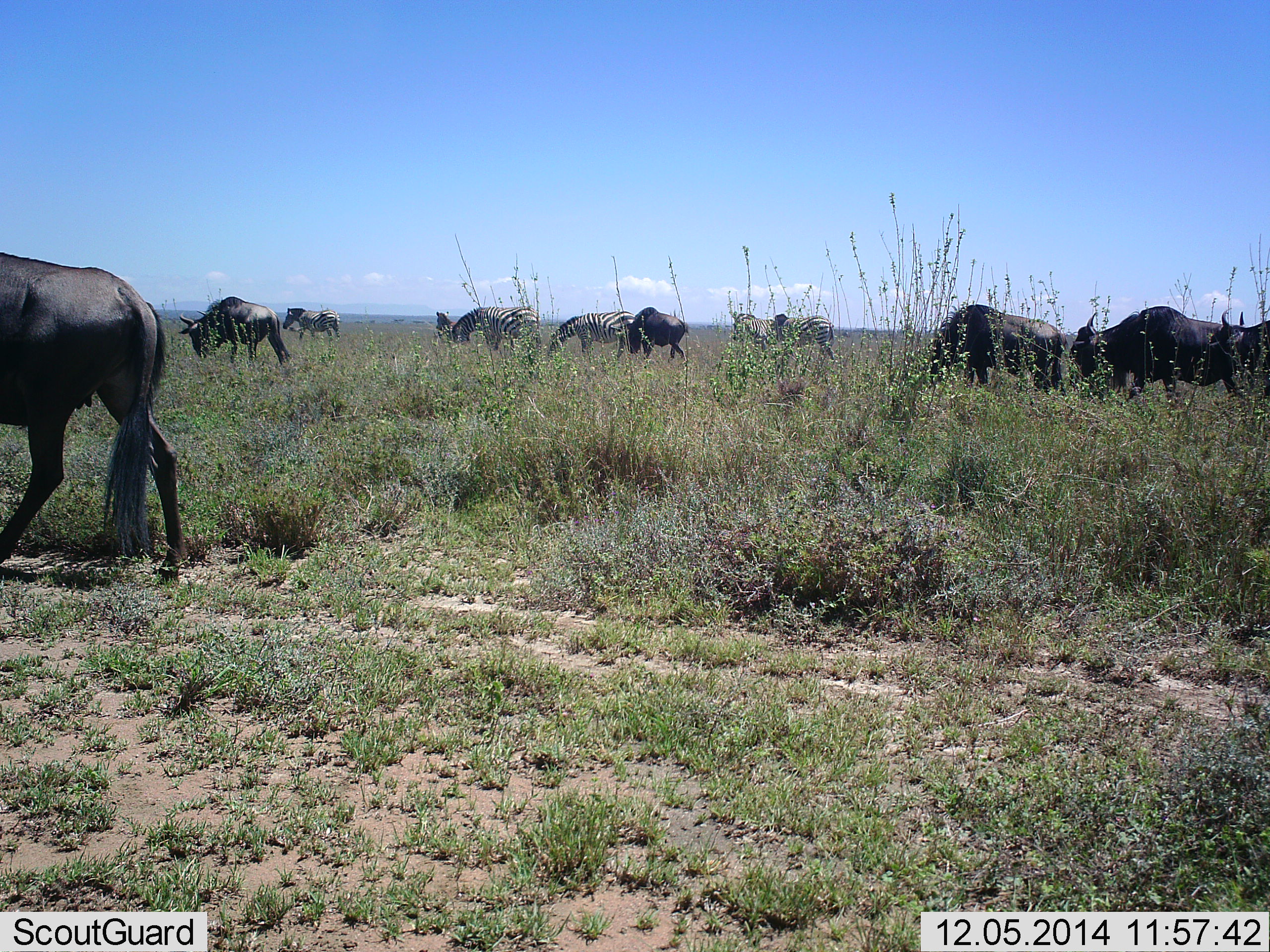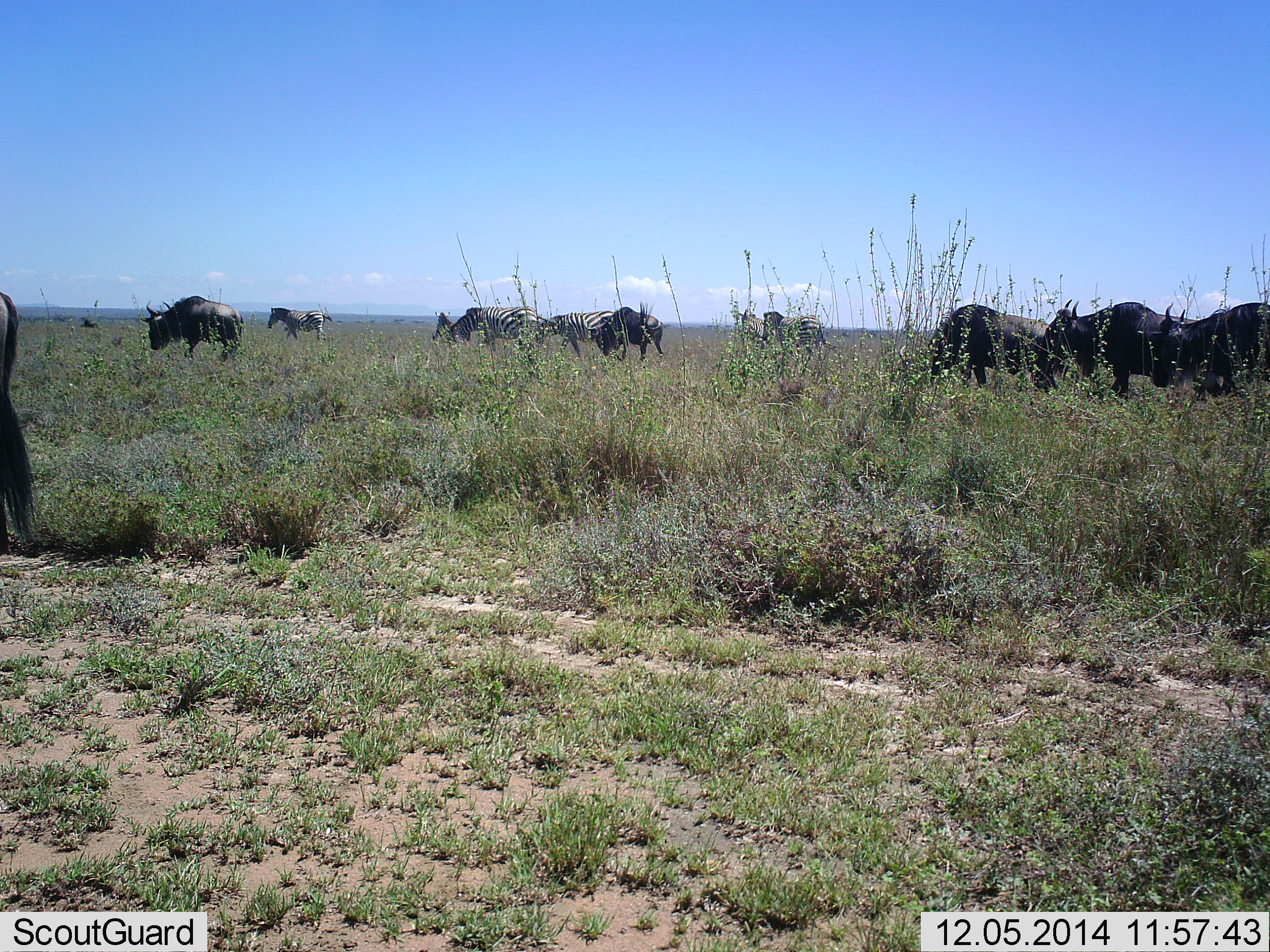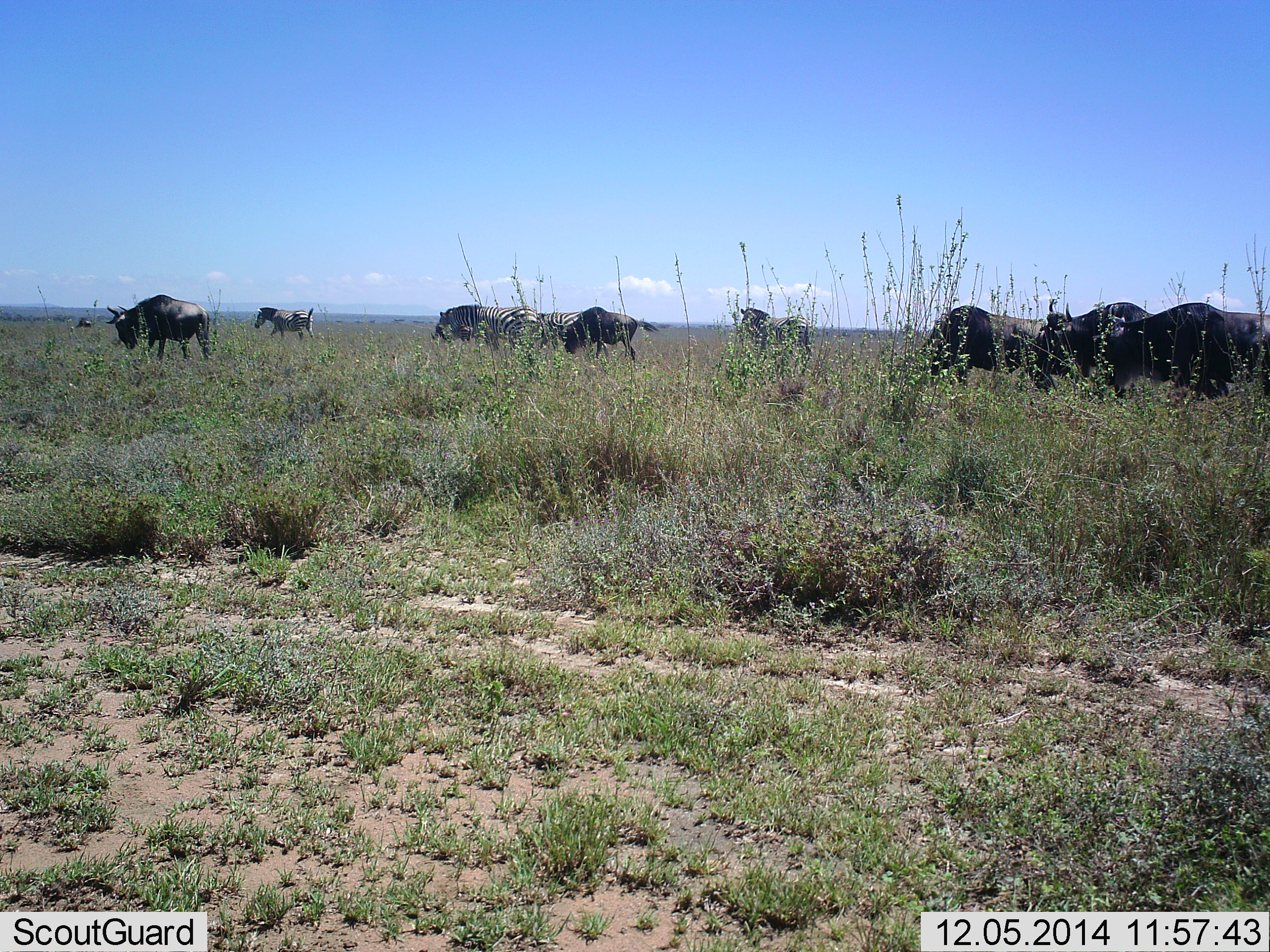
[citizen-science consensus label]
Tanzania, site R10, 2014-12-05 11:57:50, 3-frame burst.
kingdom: Animalia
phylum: Chordata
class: Mammalia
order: Artiodactyla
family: Bovidae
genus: Connochaetes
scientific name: Connochaetes taurinus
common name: blue wildebeest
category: wildebeest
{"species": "wildebeest (blue wildebeest) (Connochaetes taurinus)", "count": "6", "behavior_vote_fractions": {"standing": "33%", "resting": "0%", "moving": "75%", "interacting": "0%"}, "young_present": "0%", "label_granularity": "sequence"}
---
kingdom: Animalia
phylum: Chordata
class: Mammalia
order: Perissodactyla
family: Equidae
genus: Equus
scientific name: Equus quagga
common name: plains zebra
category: zebra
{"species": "zebra (plains zebra) (Equus quagga)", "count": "5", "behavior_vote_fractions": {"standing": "45%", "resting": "0%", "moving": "82%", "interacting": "0%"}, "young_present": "0%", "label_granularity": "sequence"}